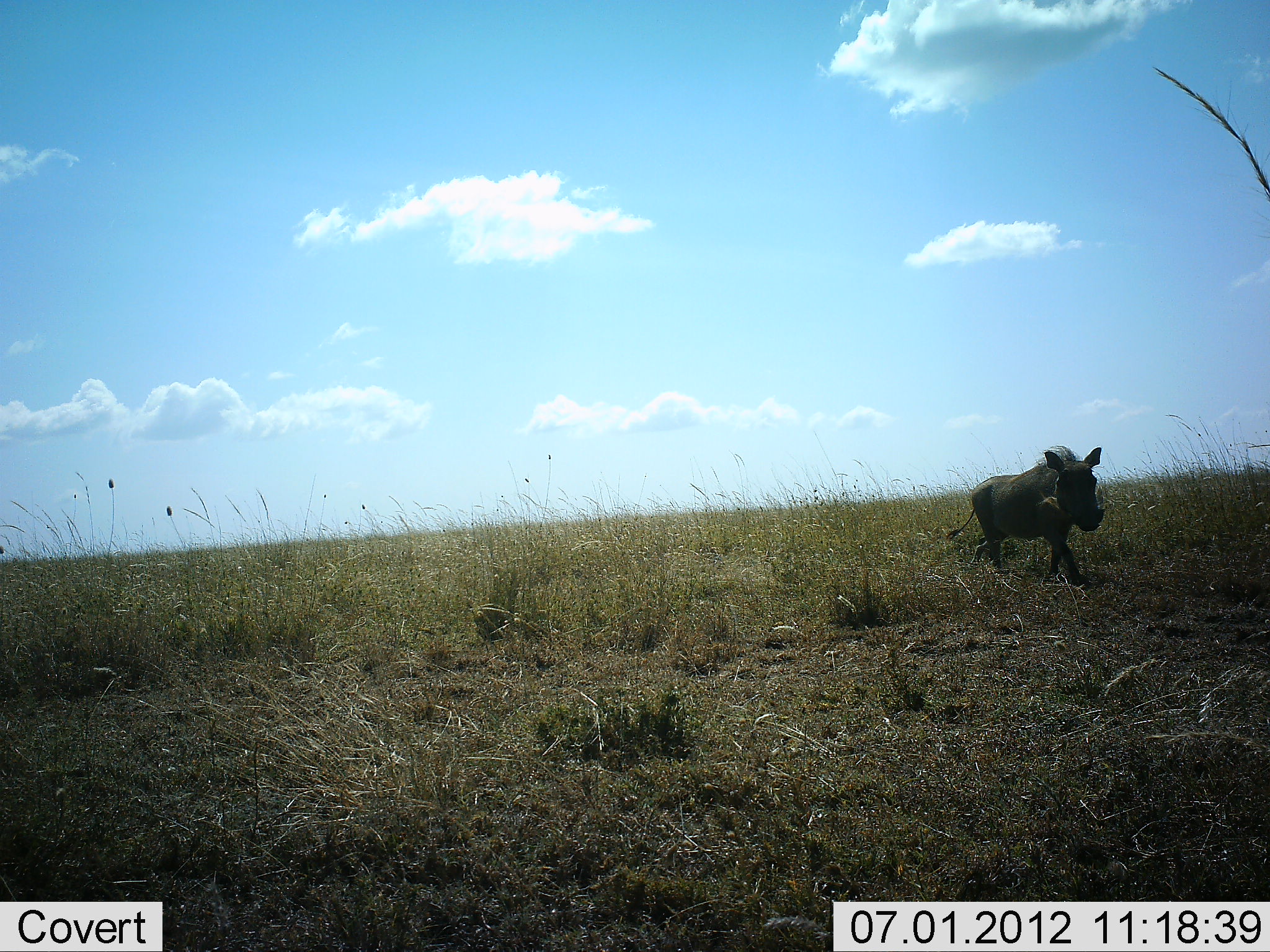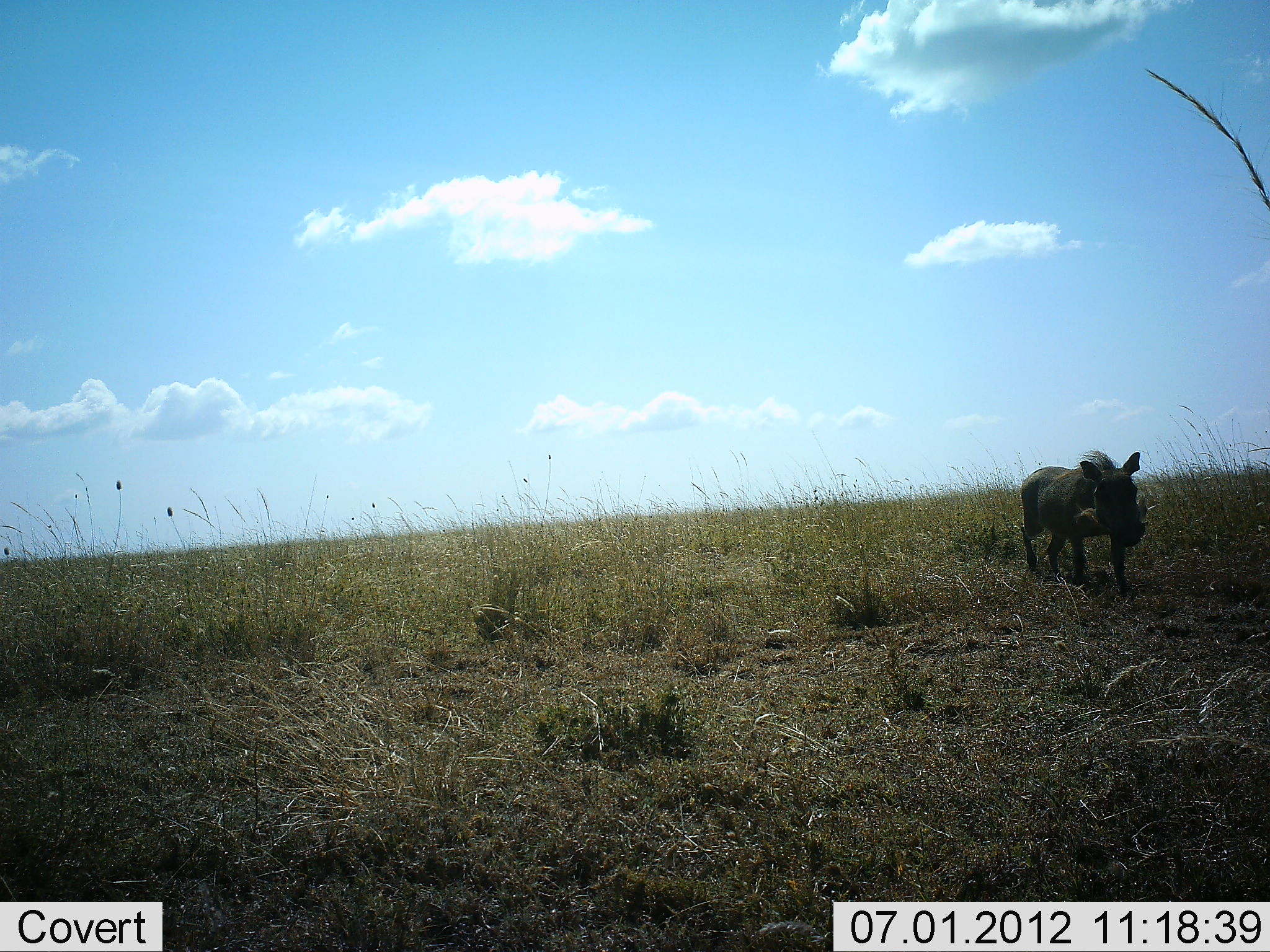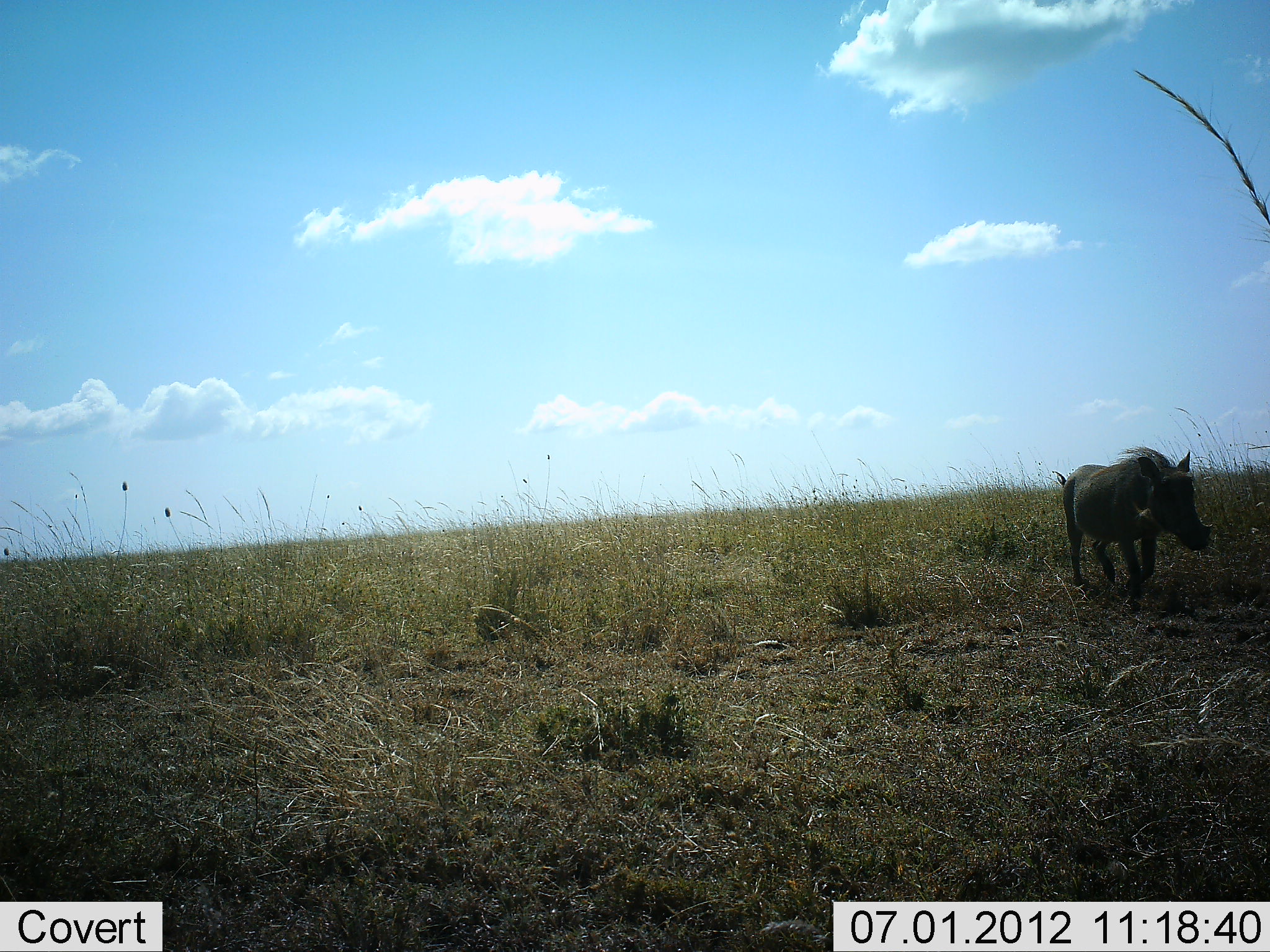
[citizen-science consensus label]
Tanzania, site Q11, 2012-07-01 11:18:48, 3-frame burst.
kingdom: Animalia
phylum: Chordata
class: Mammalia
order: Artiodactyla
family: Suidae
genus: Phacochoerus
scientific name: Phacochoerus africanus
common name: warthog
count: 1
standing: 0%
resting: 0%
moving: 100%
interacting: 0%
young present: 0%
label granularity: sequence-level